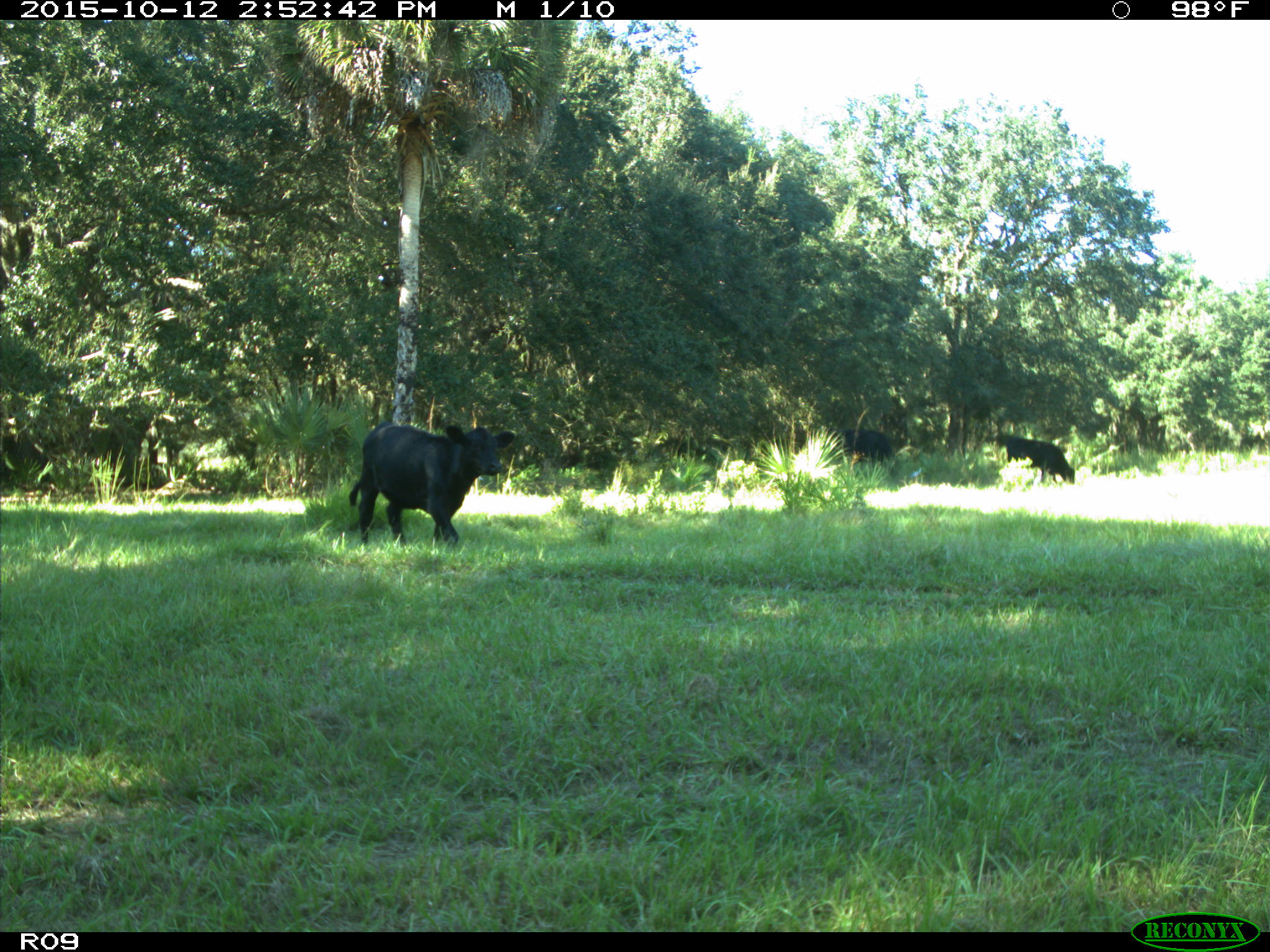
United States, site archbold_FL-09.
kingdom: Animalia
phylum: Chordata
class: Mammalia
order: Artiodactyla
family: Bovidae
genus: Bos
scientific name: Bos taurus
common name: domestic cow